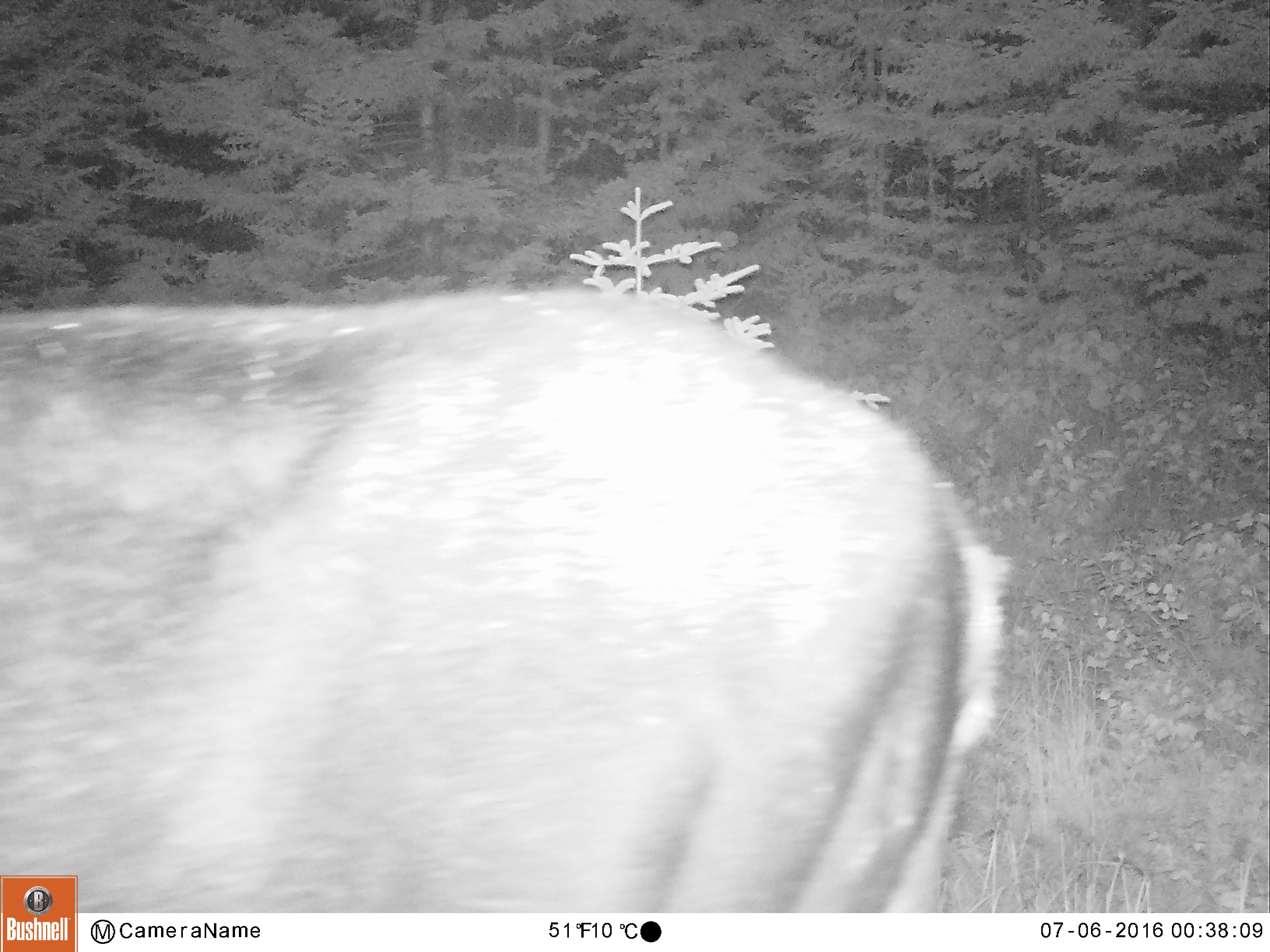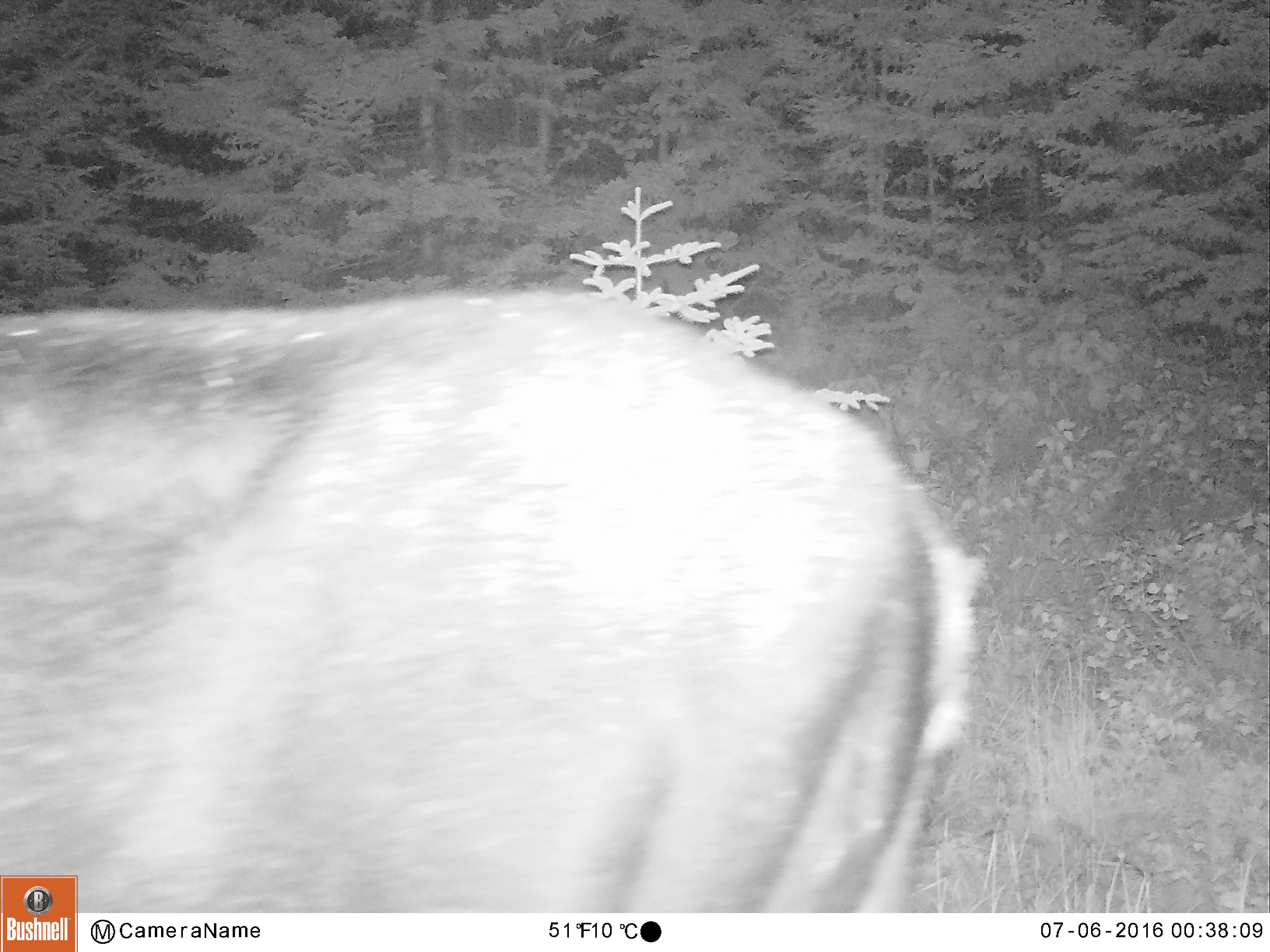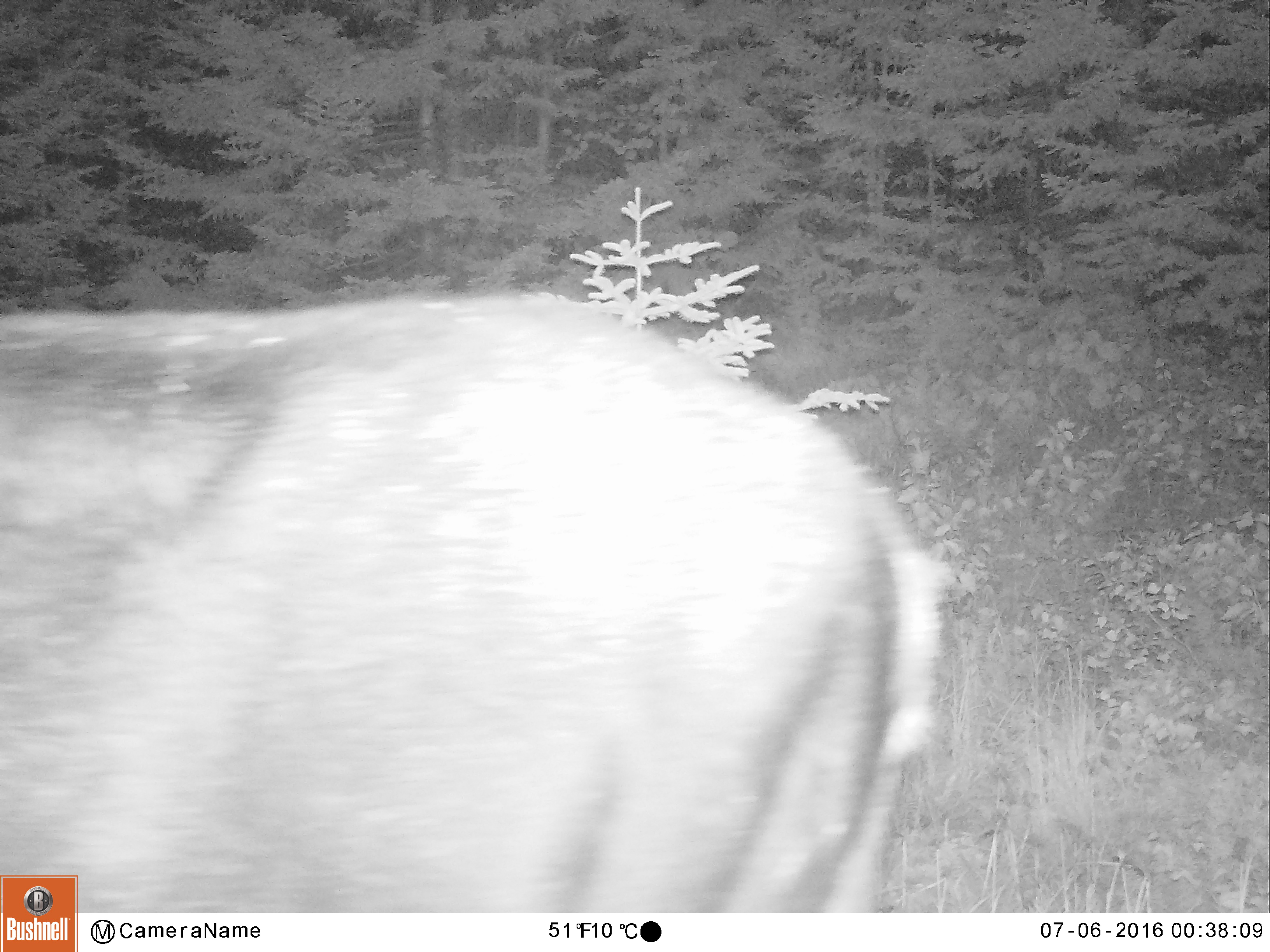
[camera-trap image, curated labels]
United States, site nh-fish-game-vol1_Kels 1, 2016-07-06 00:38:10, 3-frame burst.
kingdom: Animalia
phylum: Chordata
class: Mammalia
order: Artiodactyla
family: Cervidae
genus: Alces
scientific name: Alces alces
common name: moose